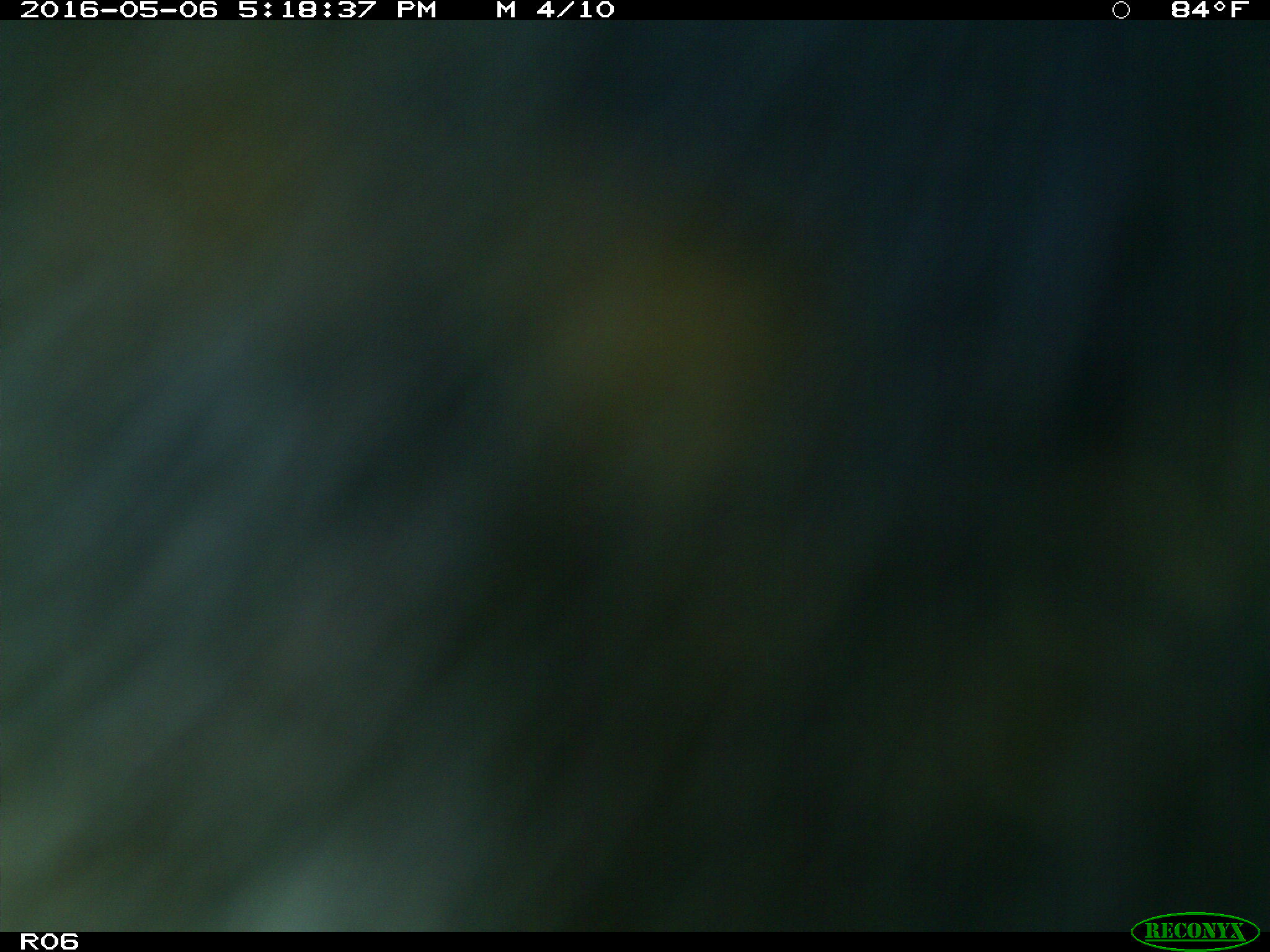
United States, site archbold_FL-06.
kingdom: Animalia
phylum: Chordata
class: Mammalia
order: Artiodactyla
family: Bovidae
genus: Bos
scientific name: Bos taurus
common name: domestic cow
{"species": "Bos taurus (domestic cow)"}